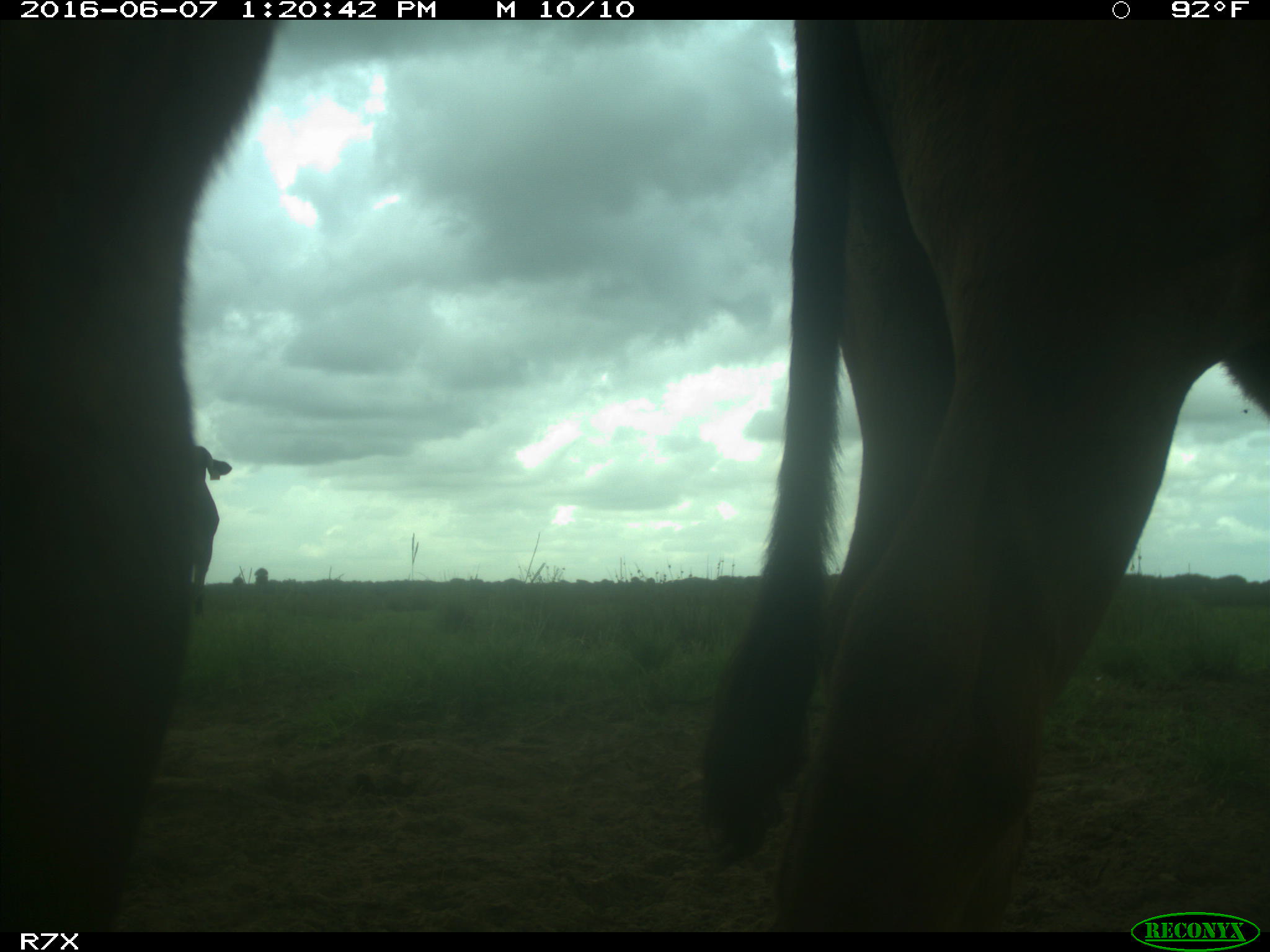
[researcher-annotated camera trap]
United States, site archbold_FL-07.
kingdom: Animalia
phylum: Chordata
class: Mammalia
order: Artiodactyla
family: Bovidae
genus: Bos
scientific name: Bos taurus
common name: domestic cow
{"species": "Bos taurus (domestic cow)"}